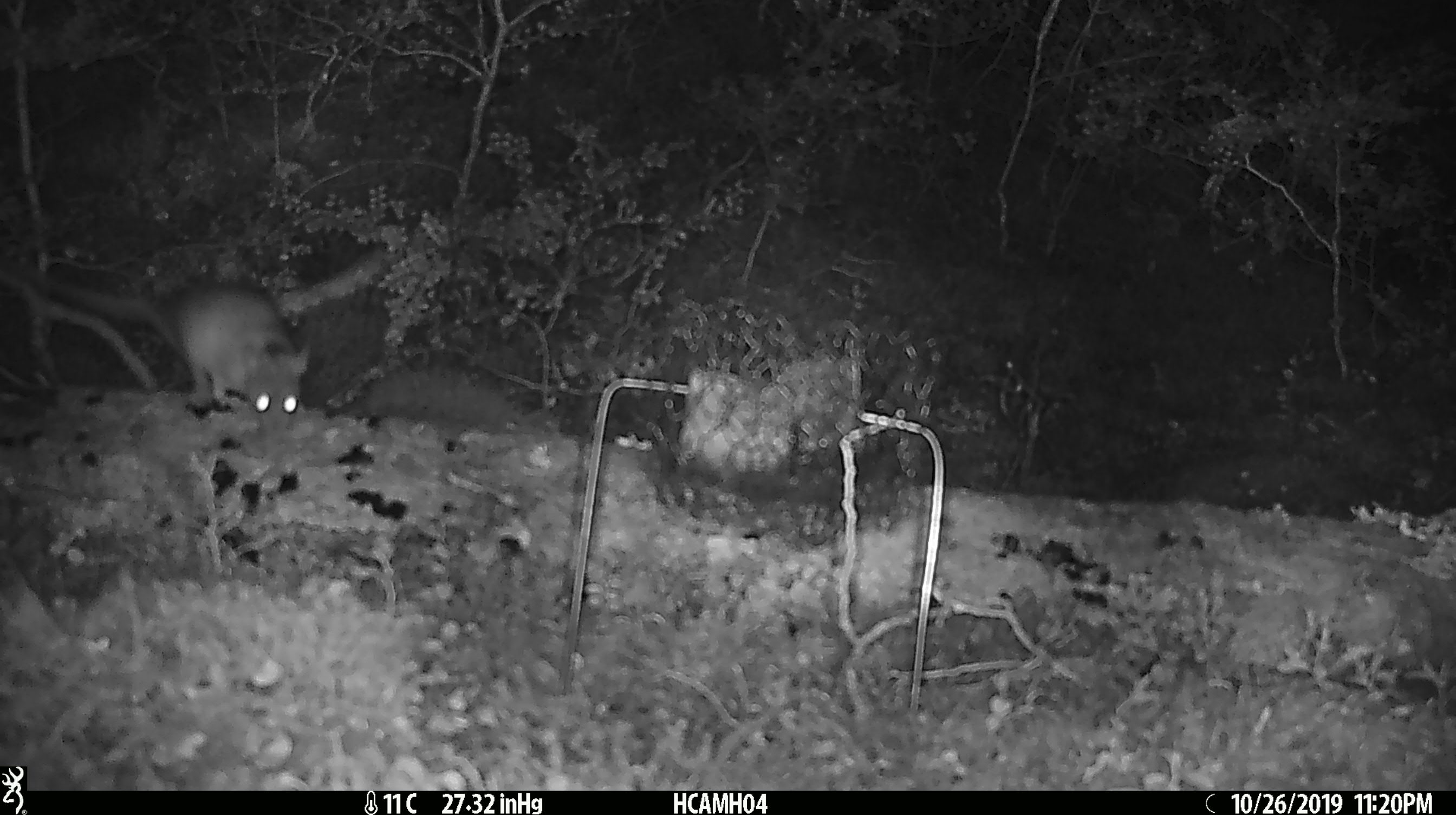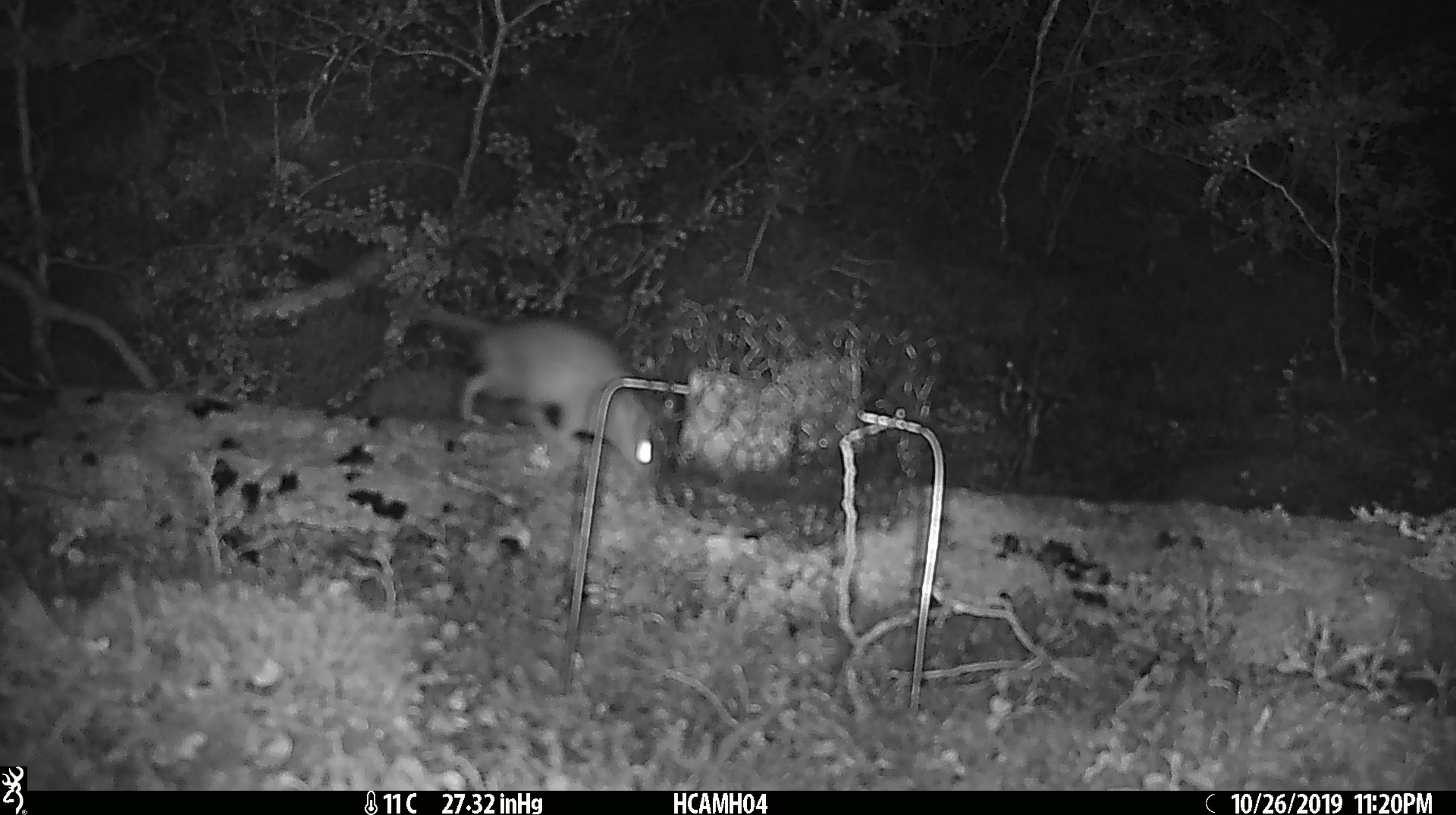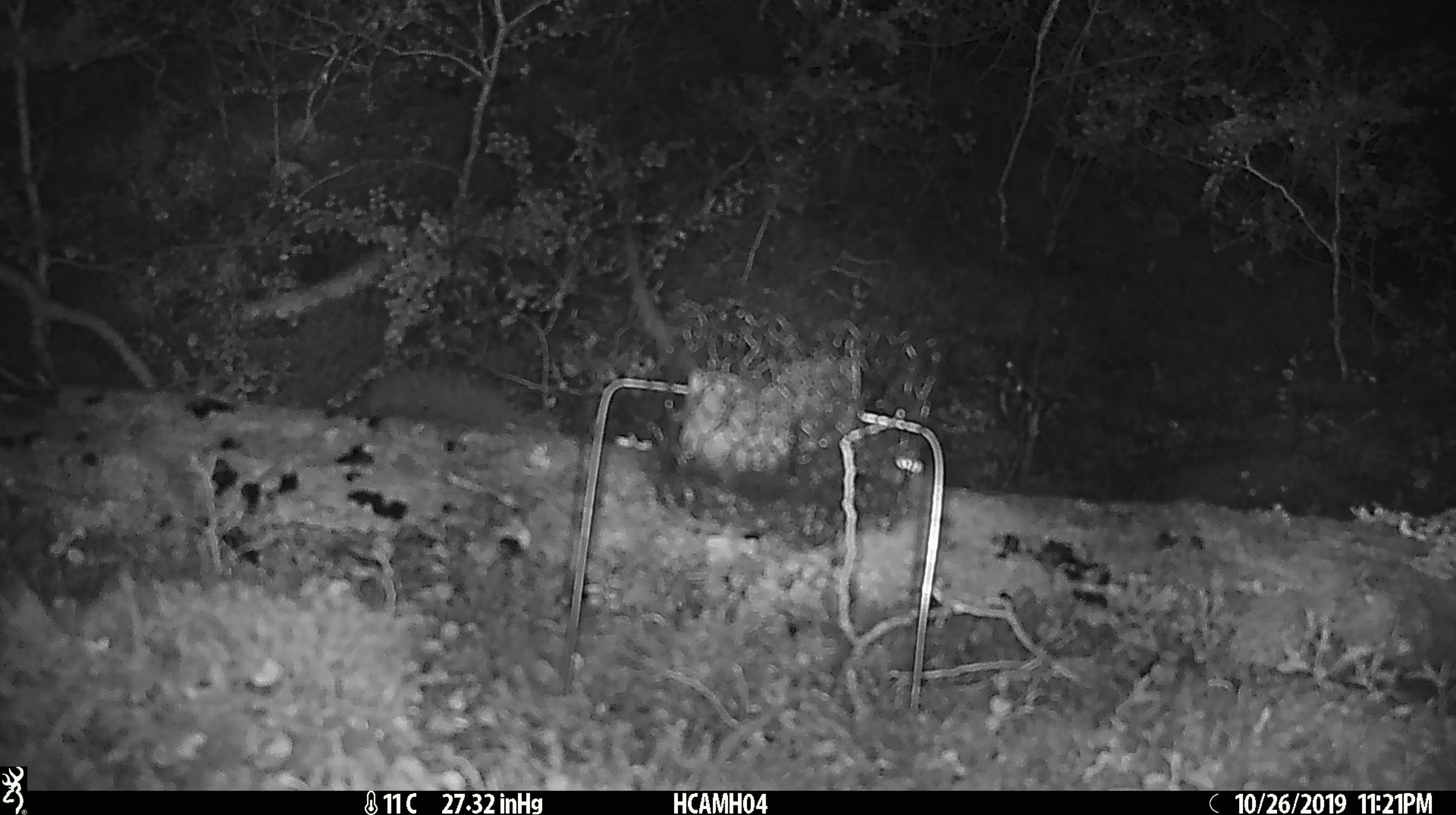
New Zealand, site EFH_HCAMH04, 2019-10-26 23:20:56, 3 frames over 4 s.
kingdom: Animalia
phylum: Chordata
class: Mammalia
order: Rodentia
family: Muridae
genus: Rattus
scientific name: Rattus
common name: rat